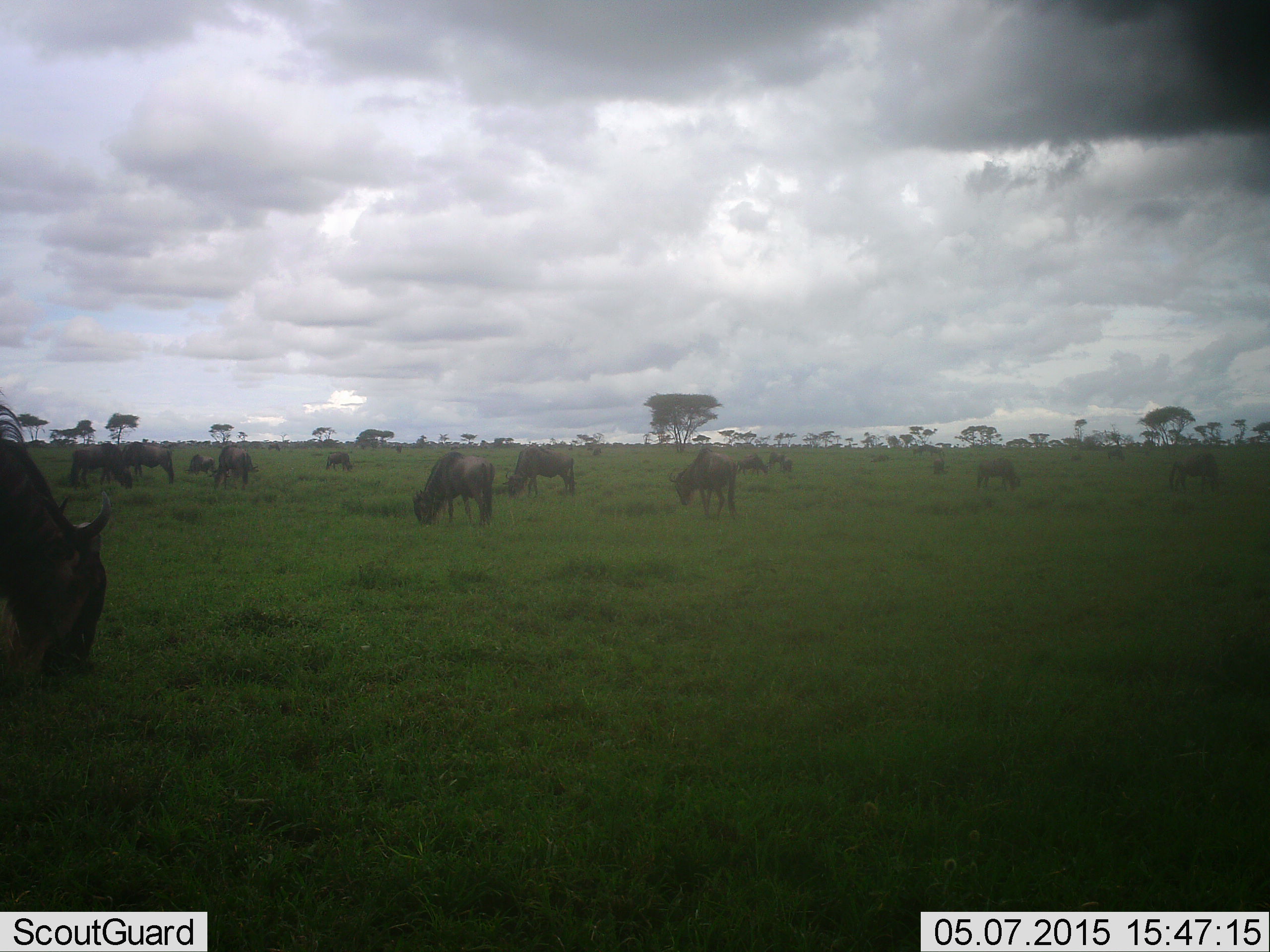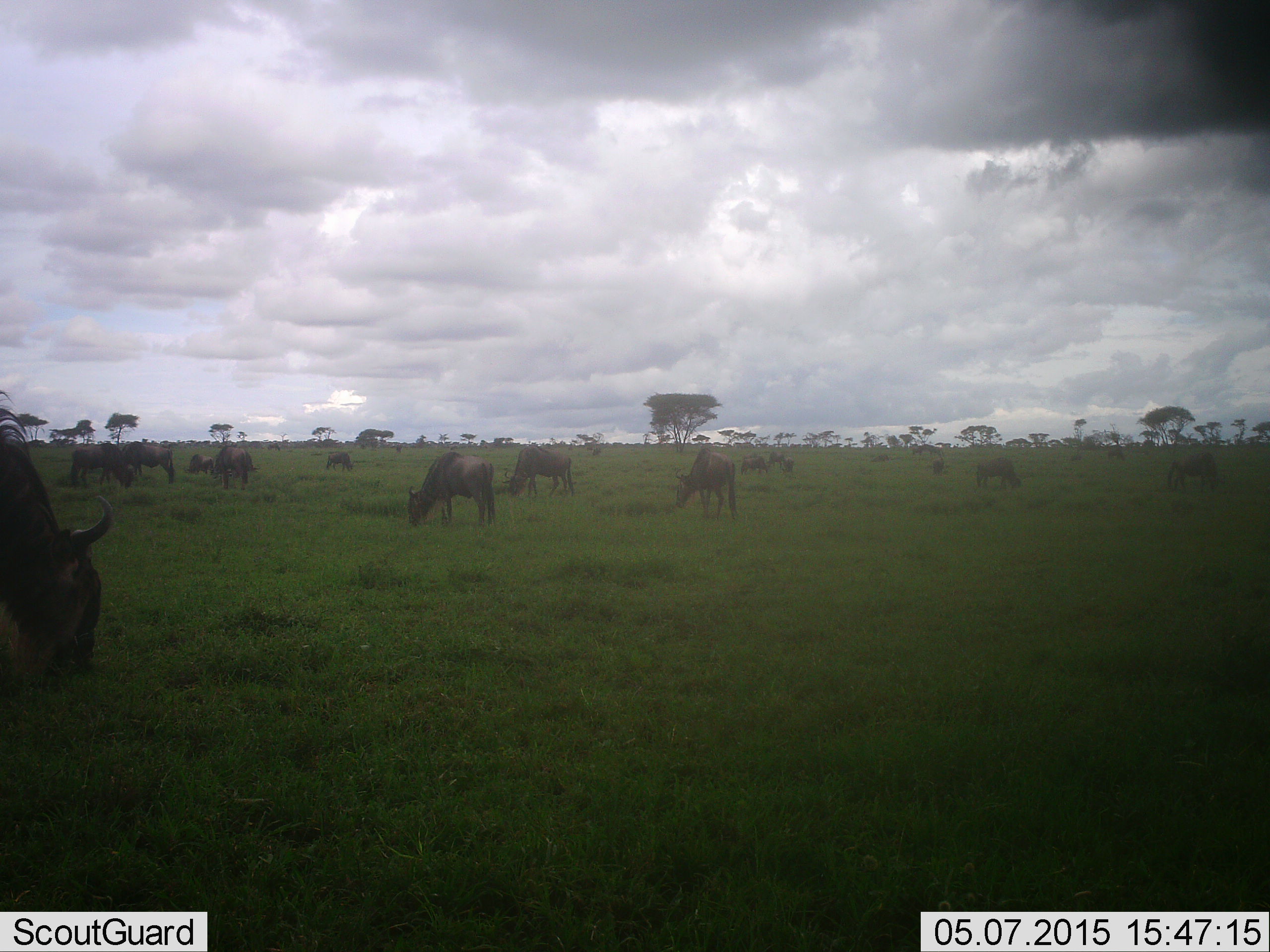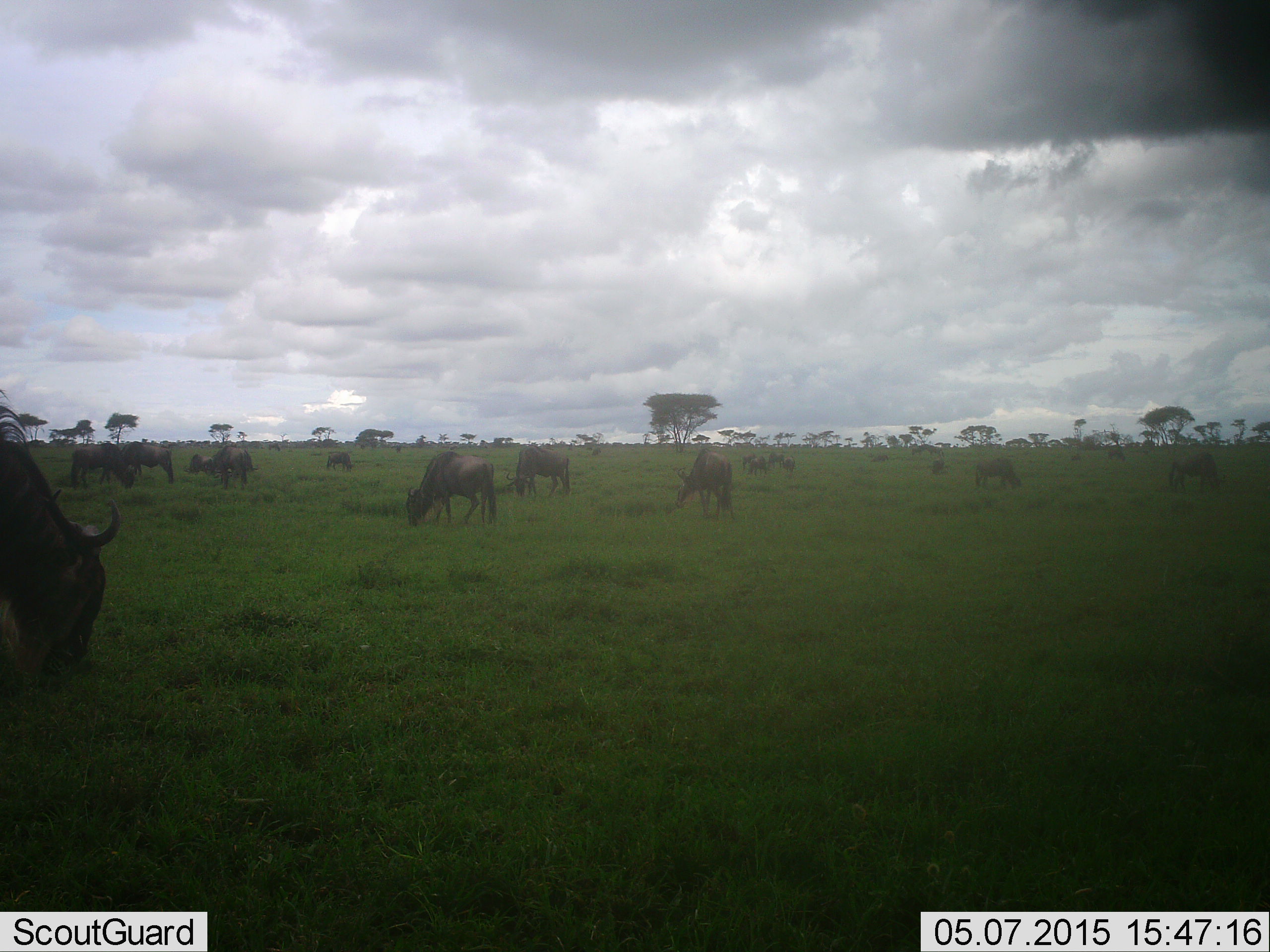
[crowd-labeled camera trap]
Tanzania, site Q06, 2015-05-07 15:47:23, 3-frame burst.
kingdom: Animalia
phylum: Chordata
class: Mammalia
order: Artiodactyla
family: Bovidae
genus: Connochaetes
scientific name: Connochaetes taurinus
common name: blue wildebeest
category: wildebeest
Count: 11-50.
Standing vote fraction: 40%.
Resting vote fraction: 10%.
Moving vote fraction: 30%.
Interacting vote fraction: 10%.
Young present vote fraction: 0%.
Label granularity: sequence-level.